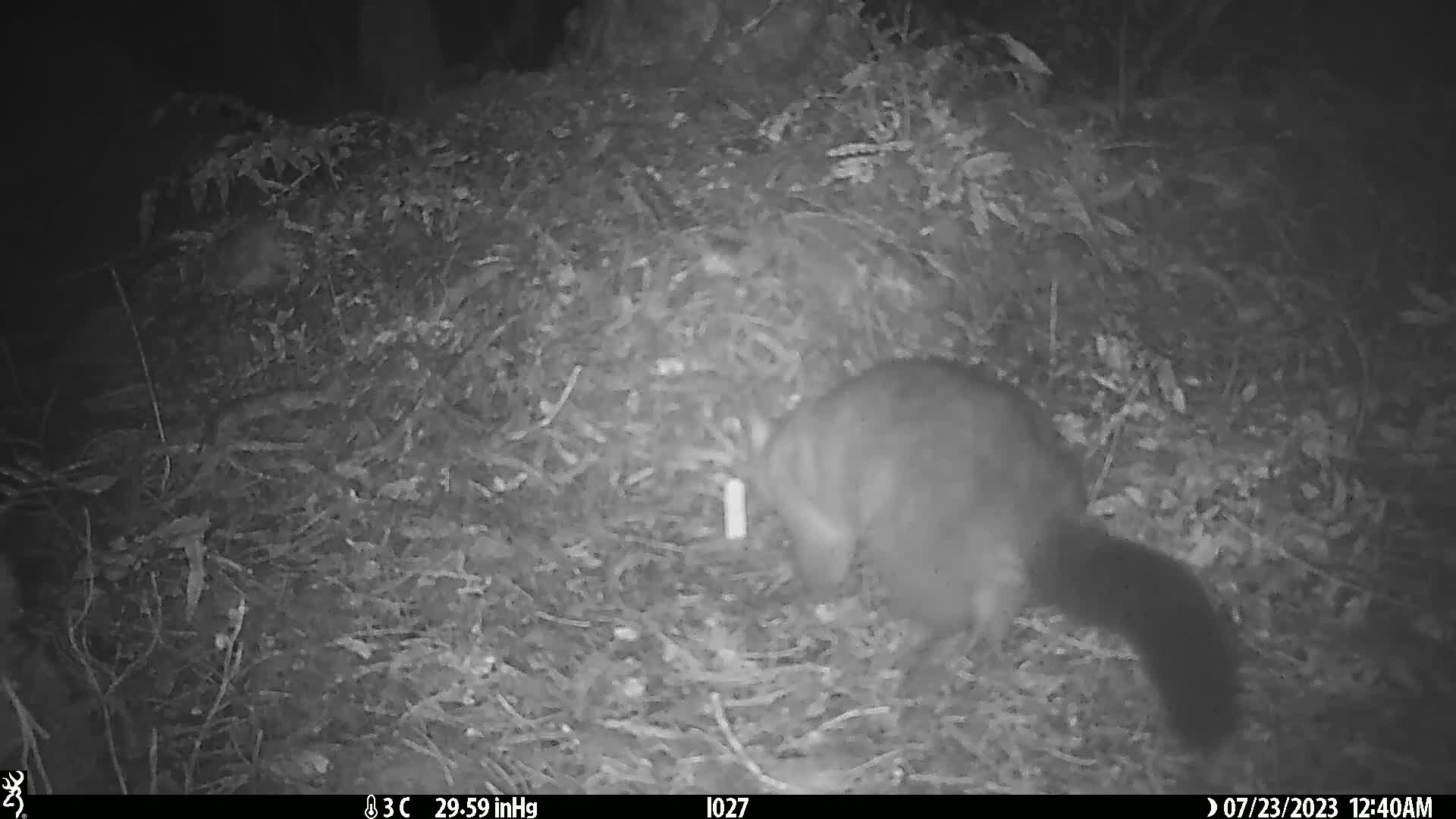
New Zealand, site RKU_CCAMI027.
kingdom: Animalia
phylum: Chordata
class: Mammalia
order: Diprotodontia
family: Phalangeridae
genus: Trichosurus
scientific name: Trichosurus vulpecula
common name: common brushtail possum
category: possum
Possum (common brushtail possum) (Trichosurus vulpecula).